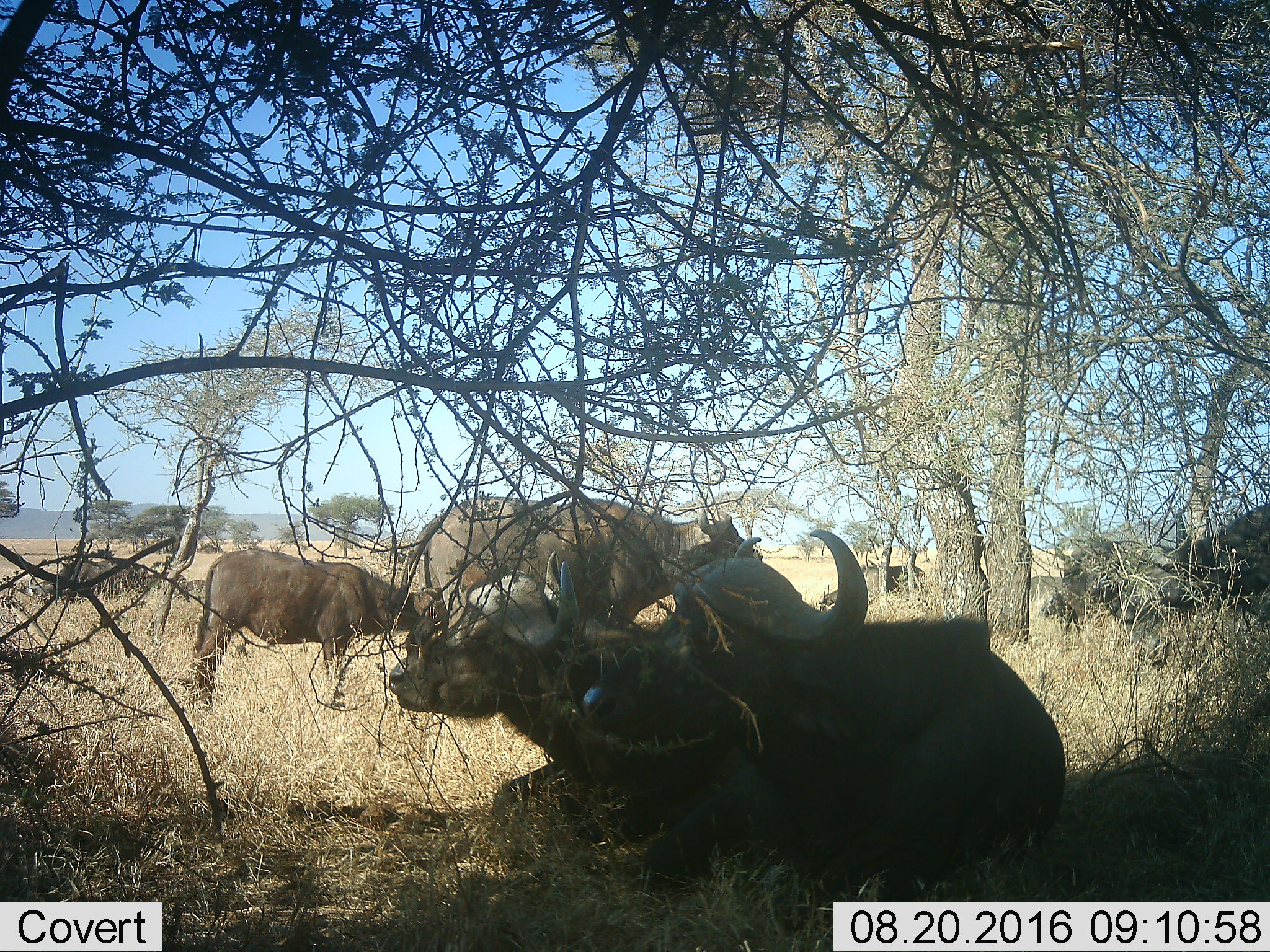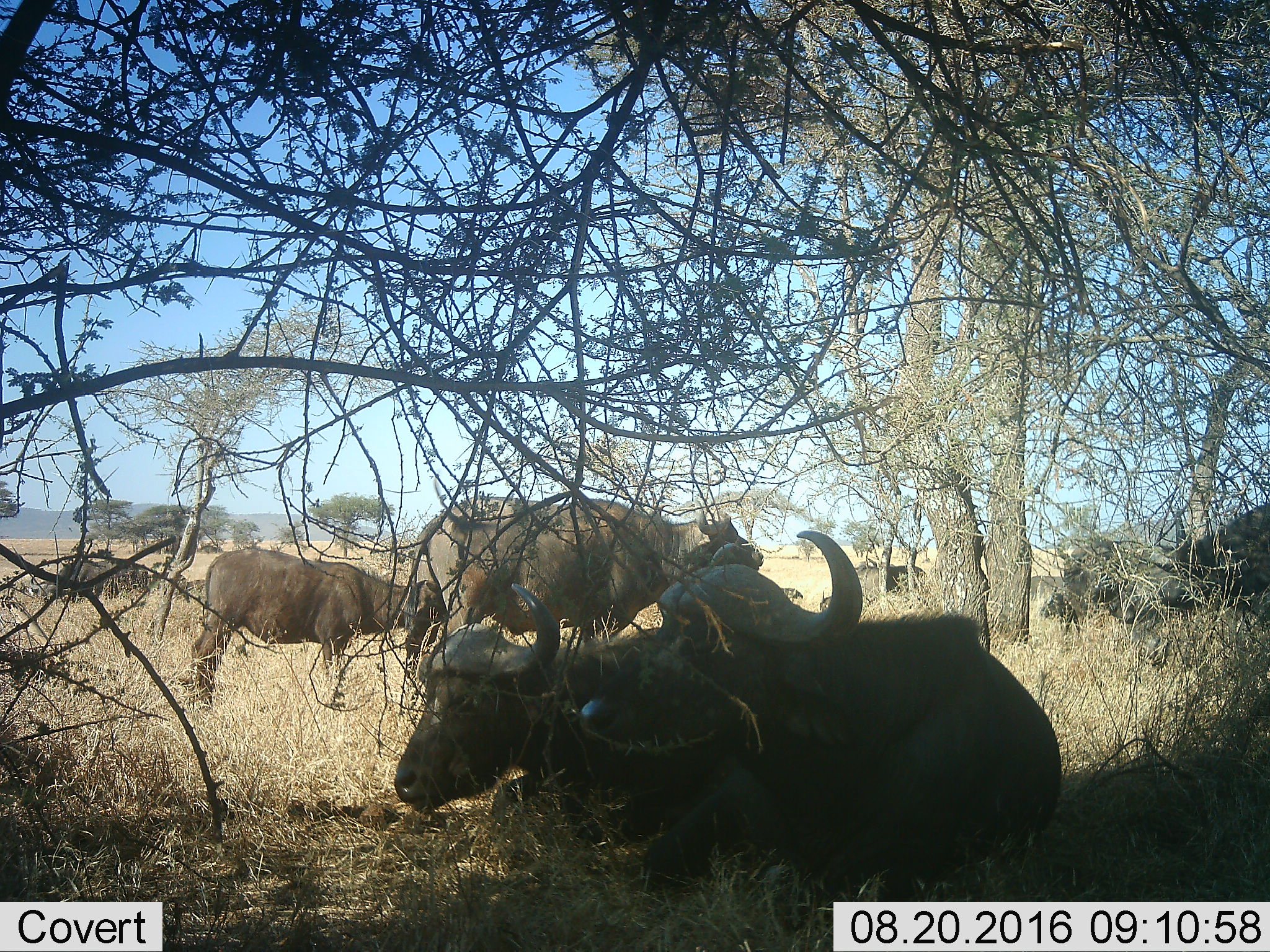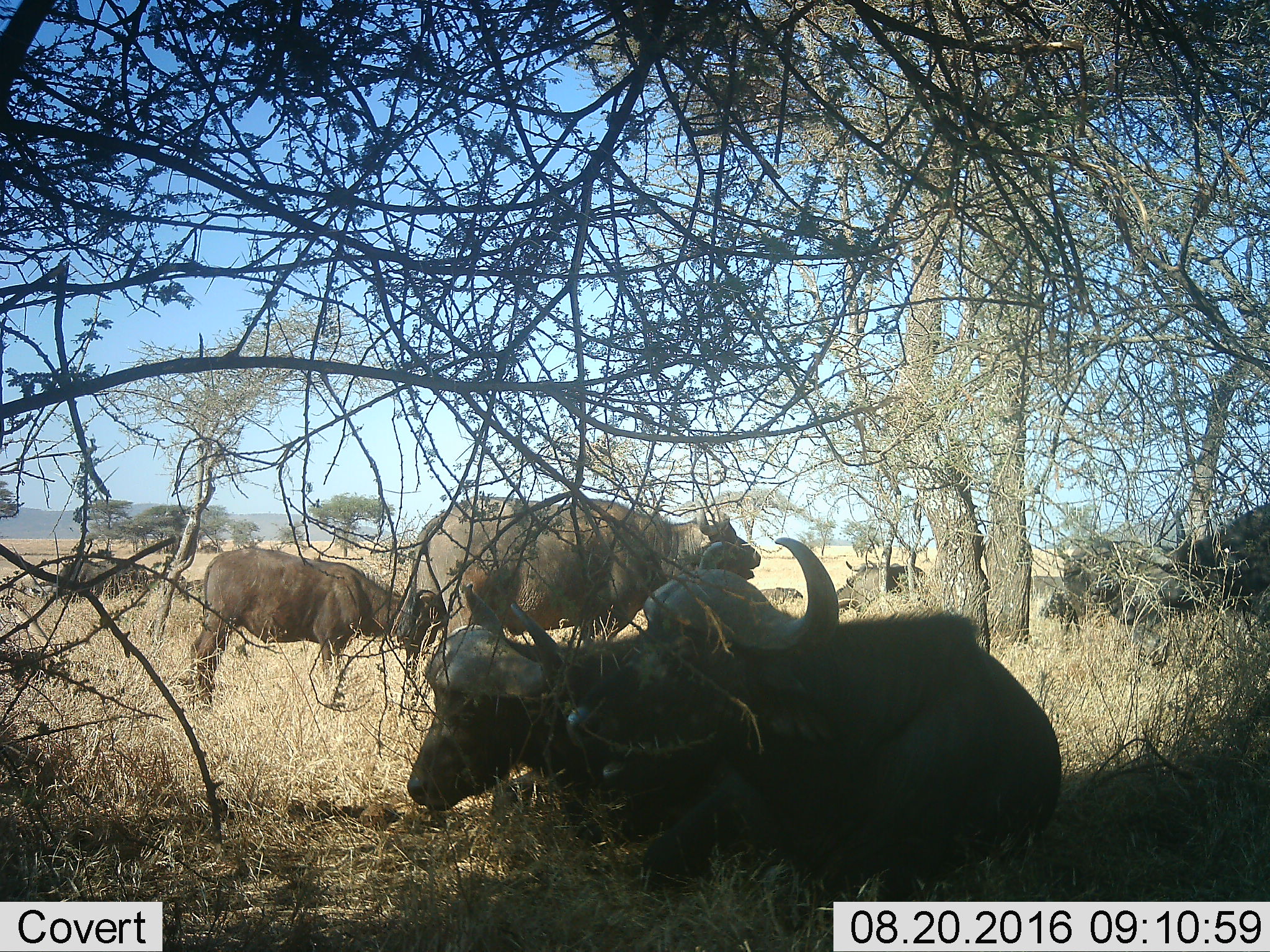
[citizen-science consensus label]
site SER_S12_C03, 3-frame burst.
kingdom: Animalia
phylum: Chordata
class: Mammalia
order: Artiodactyla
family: Bovidae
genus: Syncerus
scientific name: Syncerus caffer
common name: african buffalo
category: buffalo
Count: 10.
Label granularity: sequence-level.